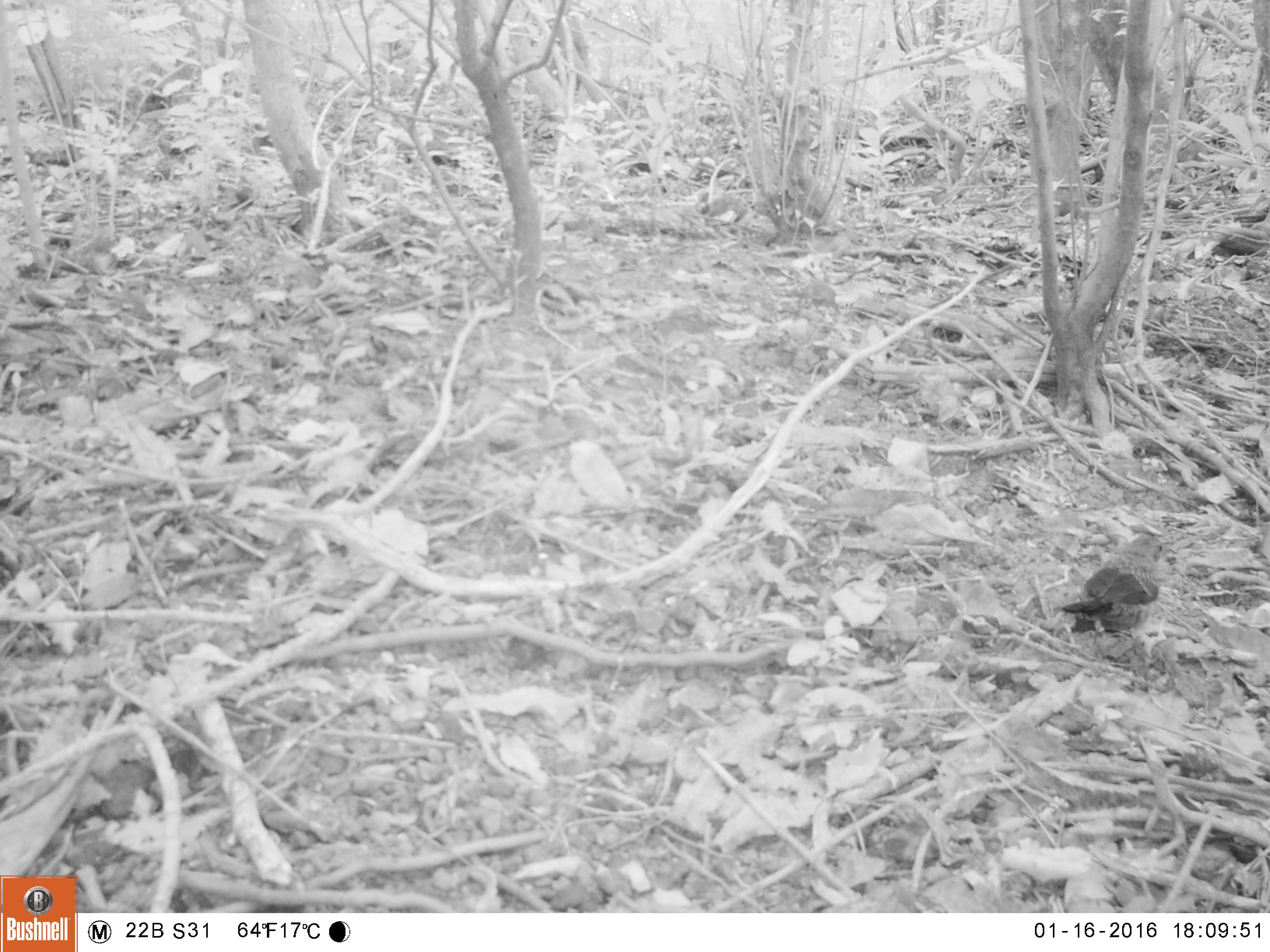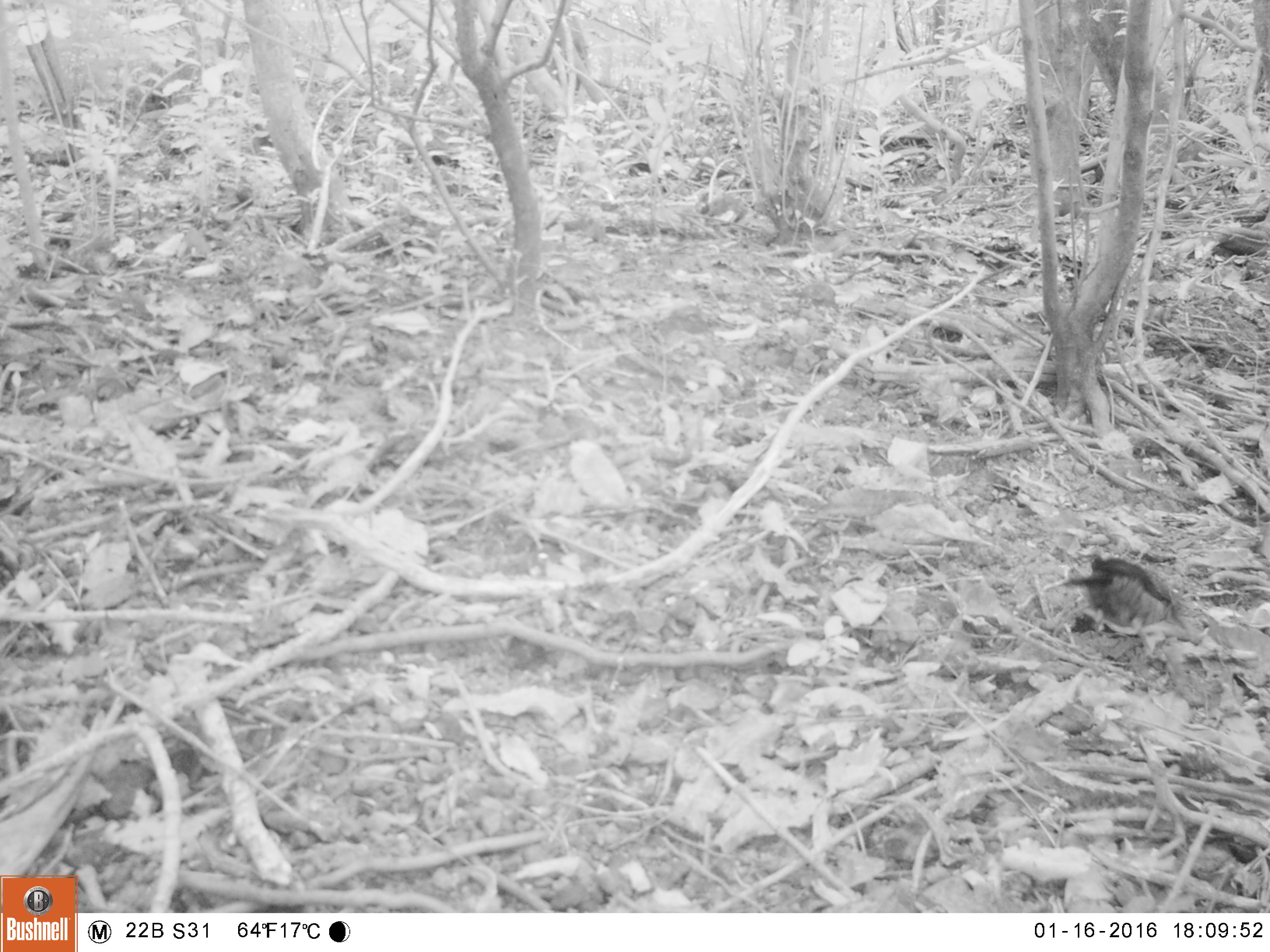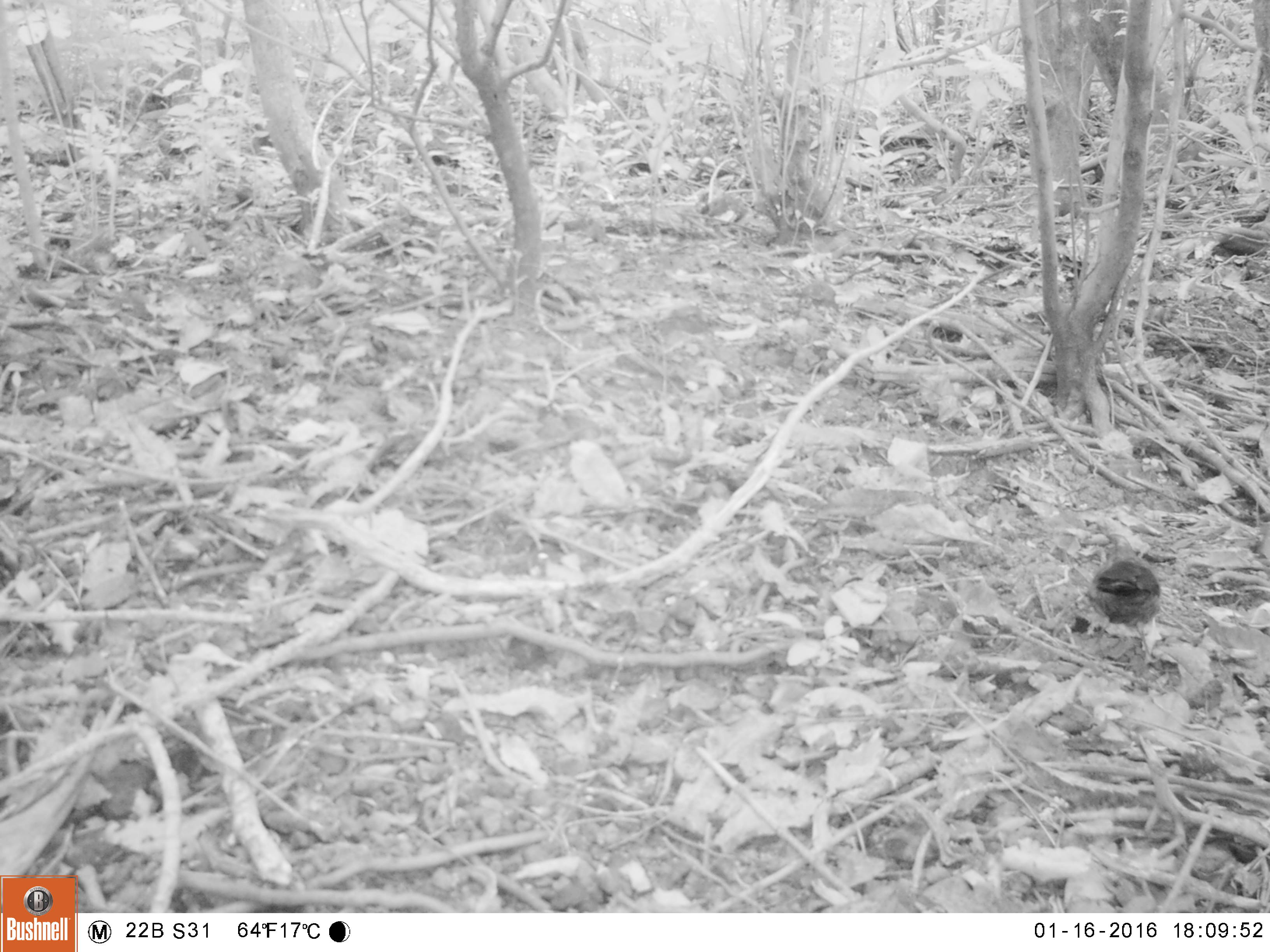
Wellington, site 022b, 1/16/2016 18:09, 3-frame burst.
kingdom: Animalia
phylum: Chordata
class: Aves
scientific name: Aves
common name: bird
Bird (Aves).